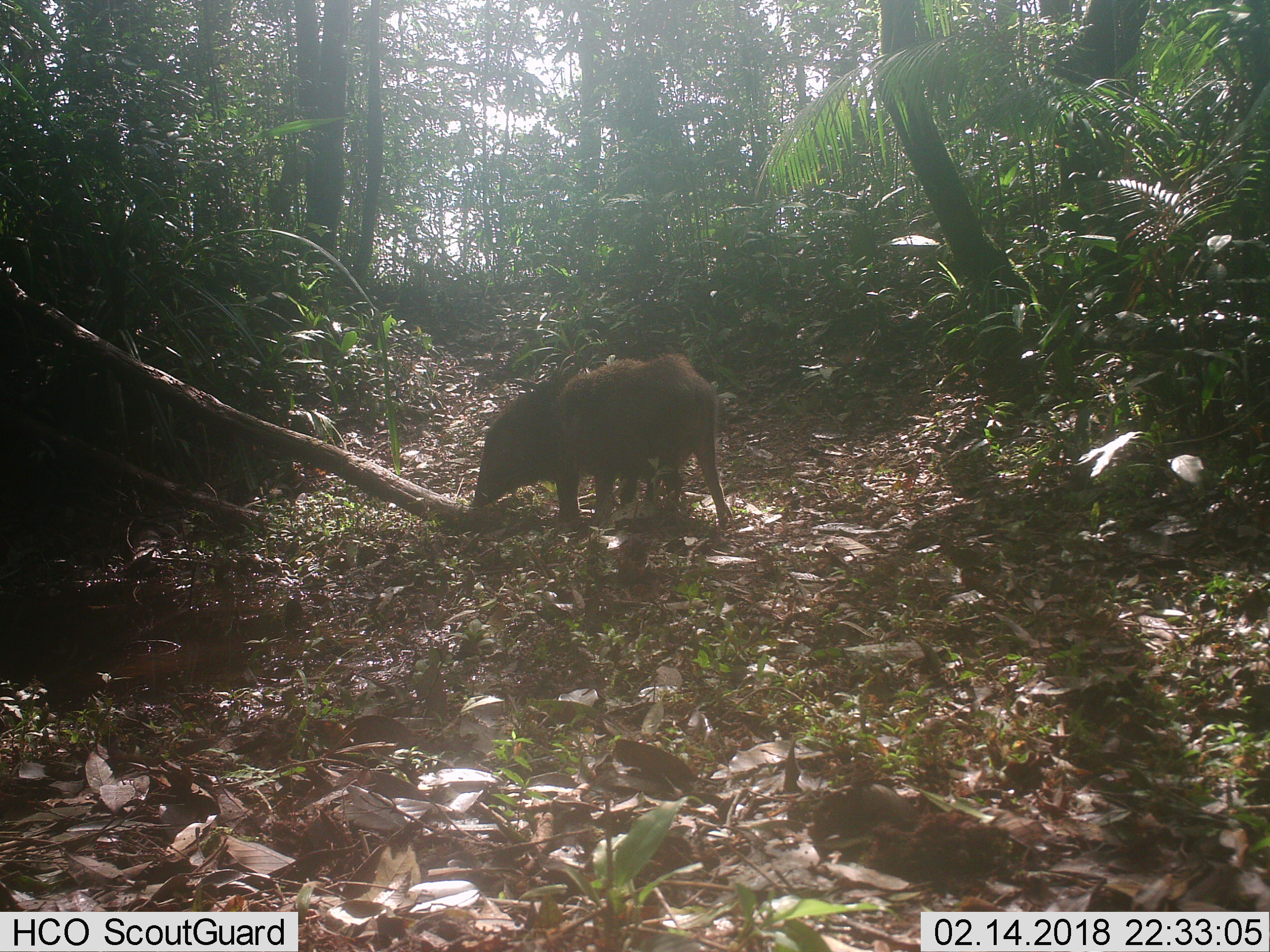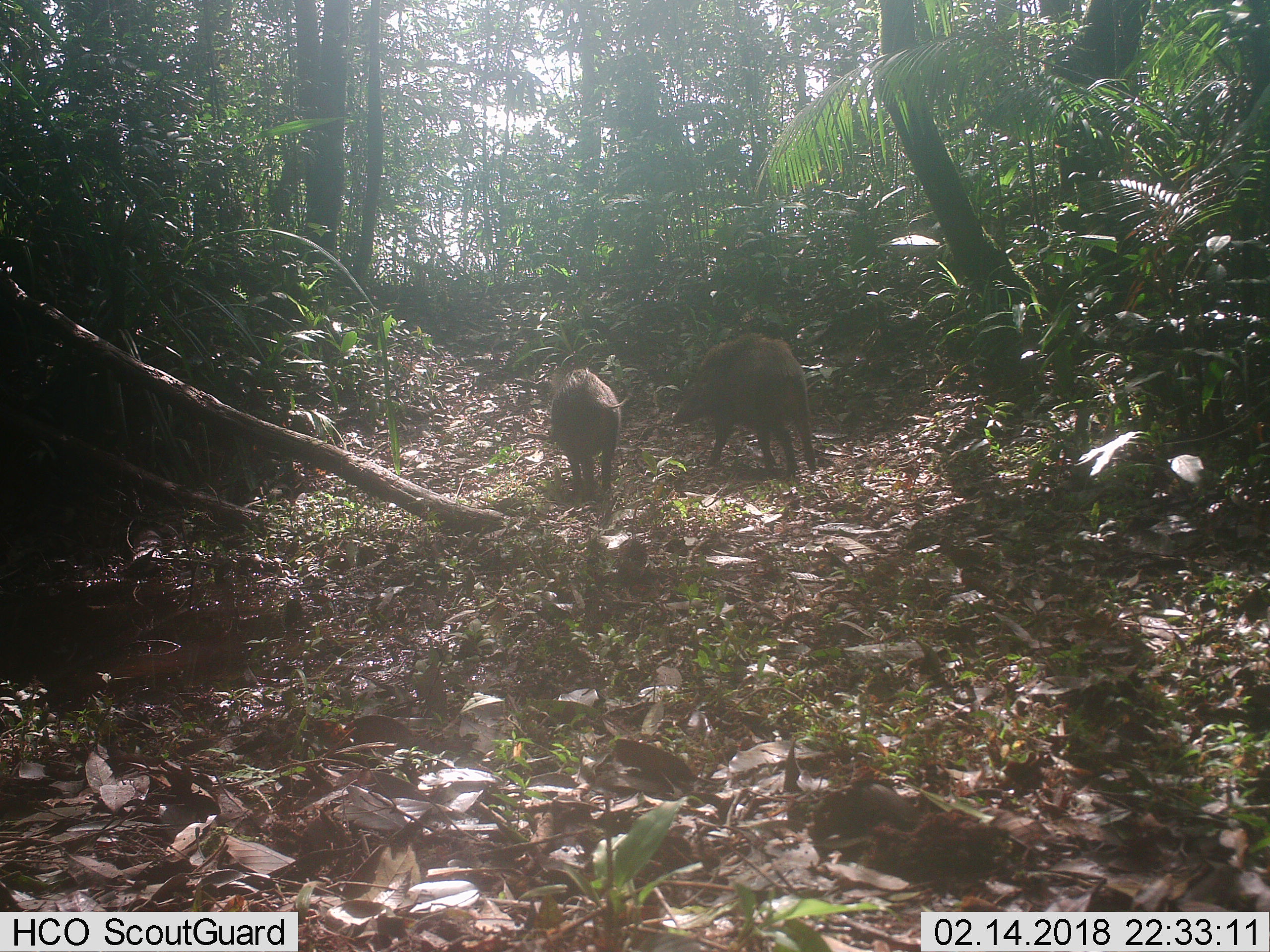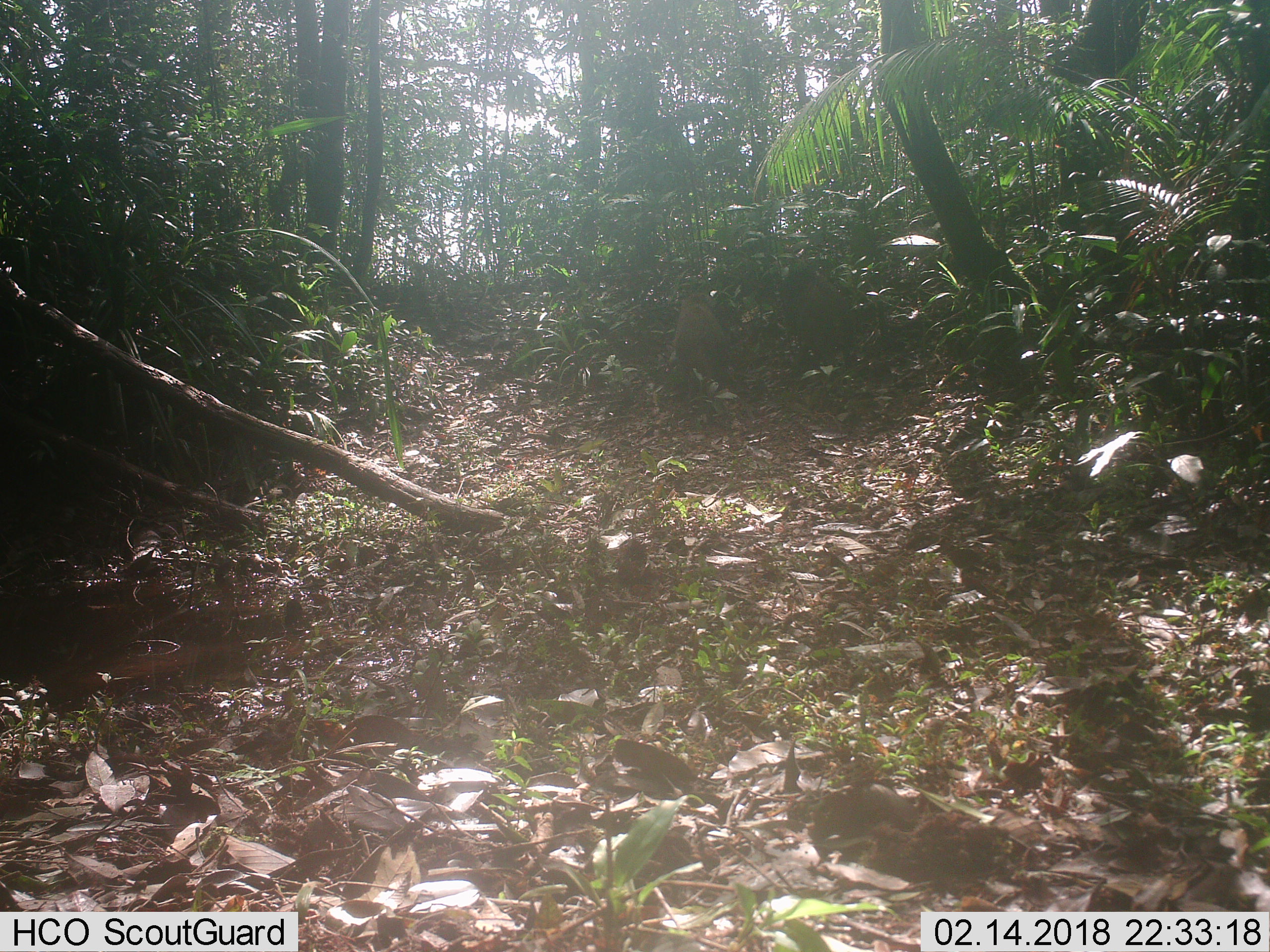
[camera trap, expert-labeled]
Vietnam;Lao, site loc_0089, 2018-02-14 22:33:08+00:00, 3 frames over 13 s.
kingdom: Animalia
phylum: Chordata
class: Mammalia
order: Artiodactyla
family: Suidae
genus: Sus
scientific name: Sus scrofa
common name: eurasian wild pig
Eurasian wild pig (Sus scrofa). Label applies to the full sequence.